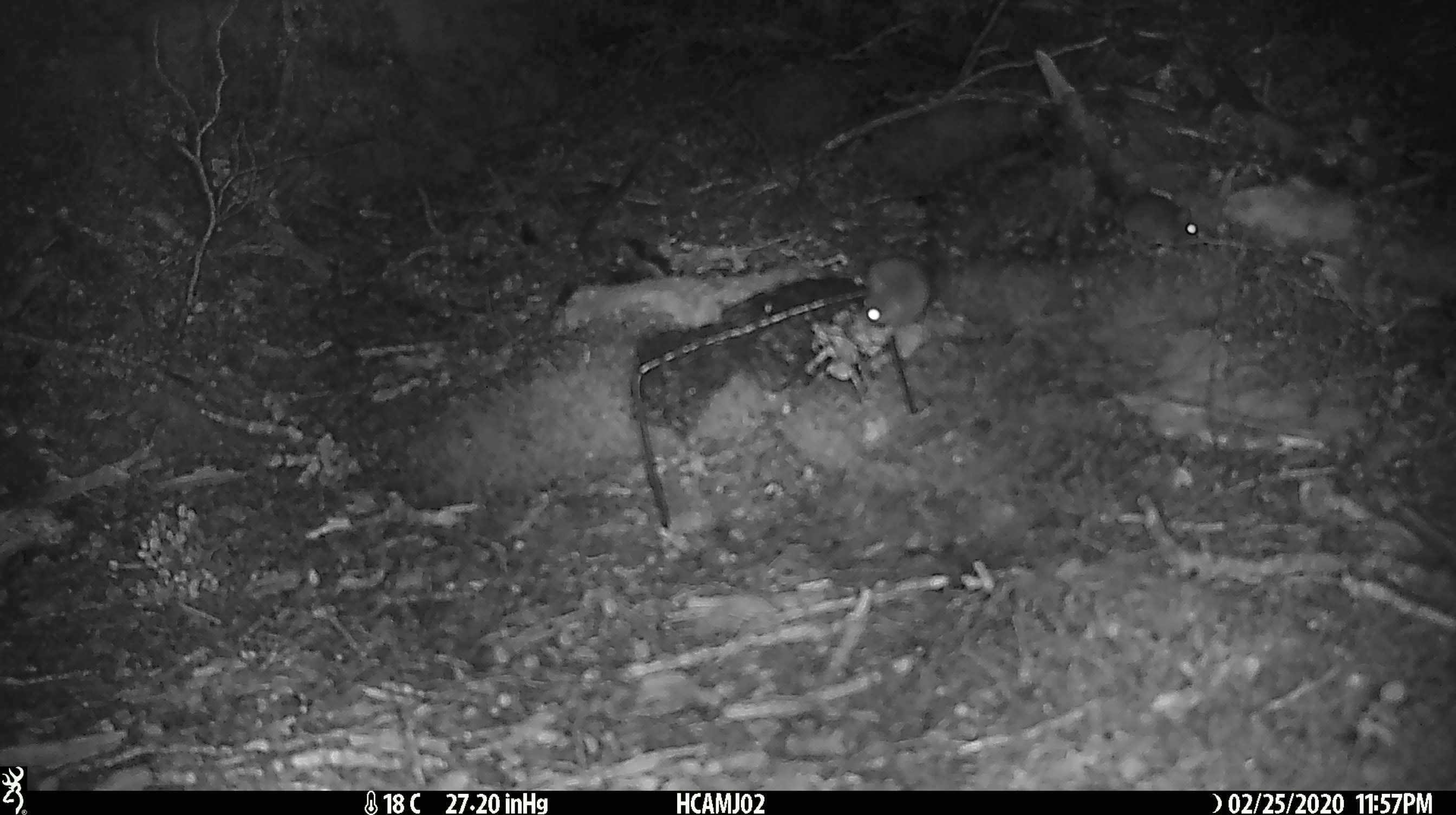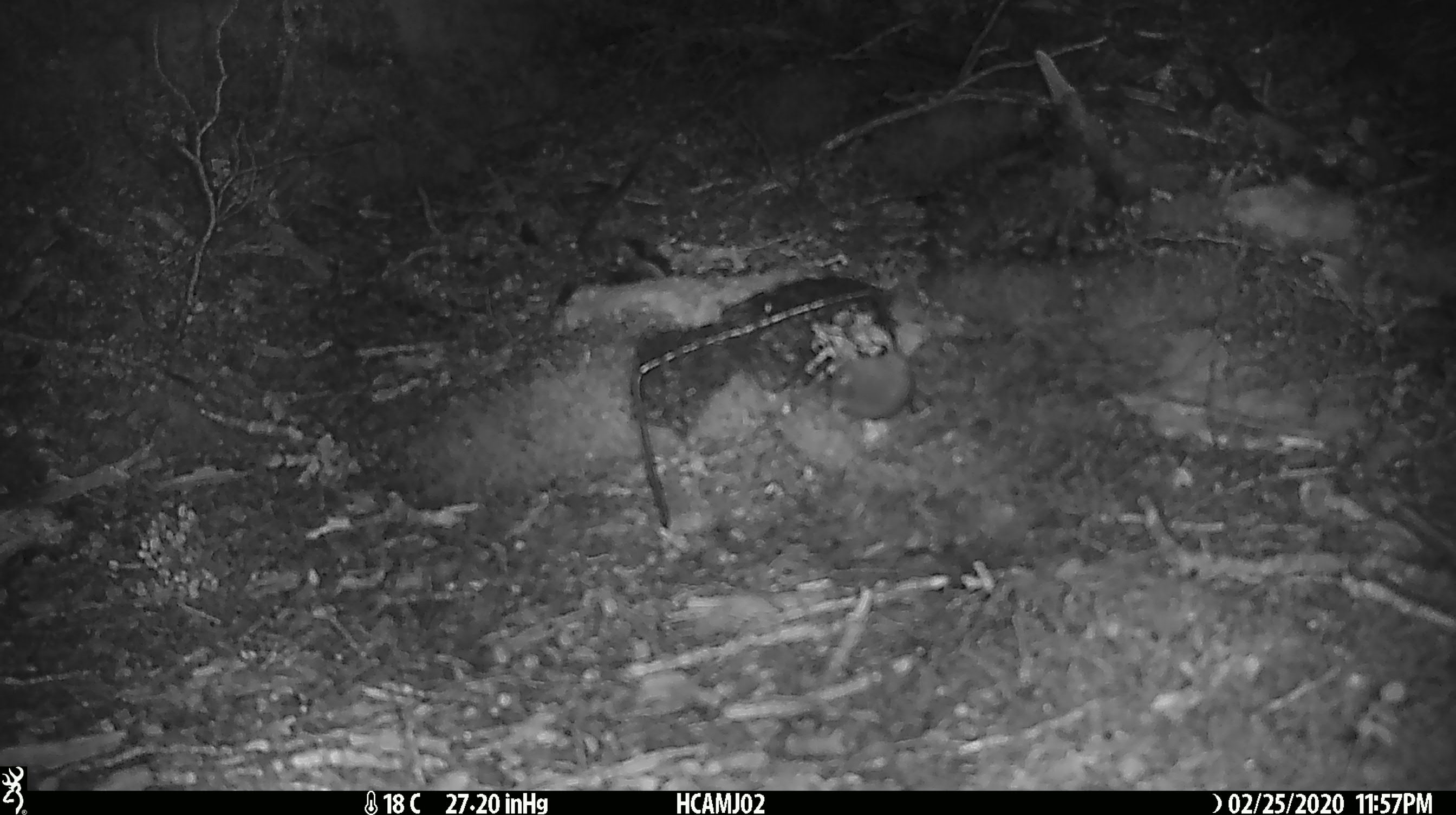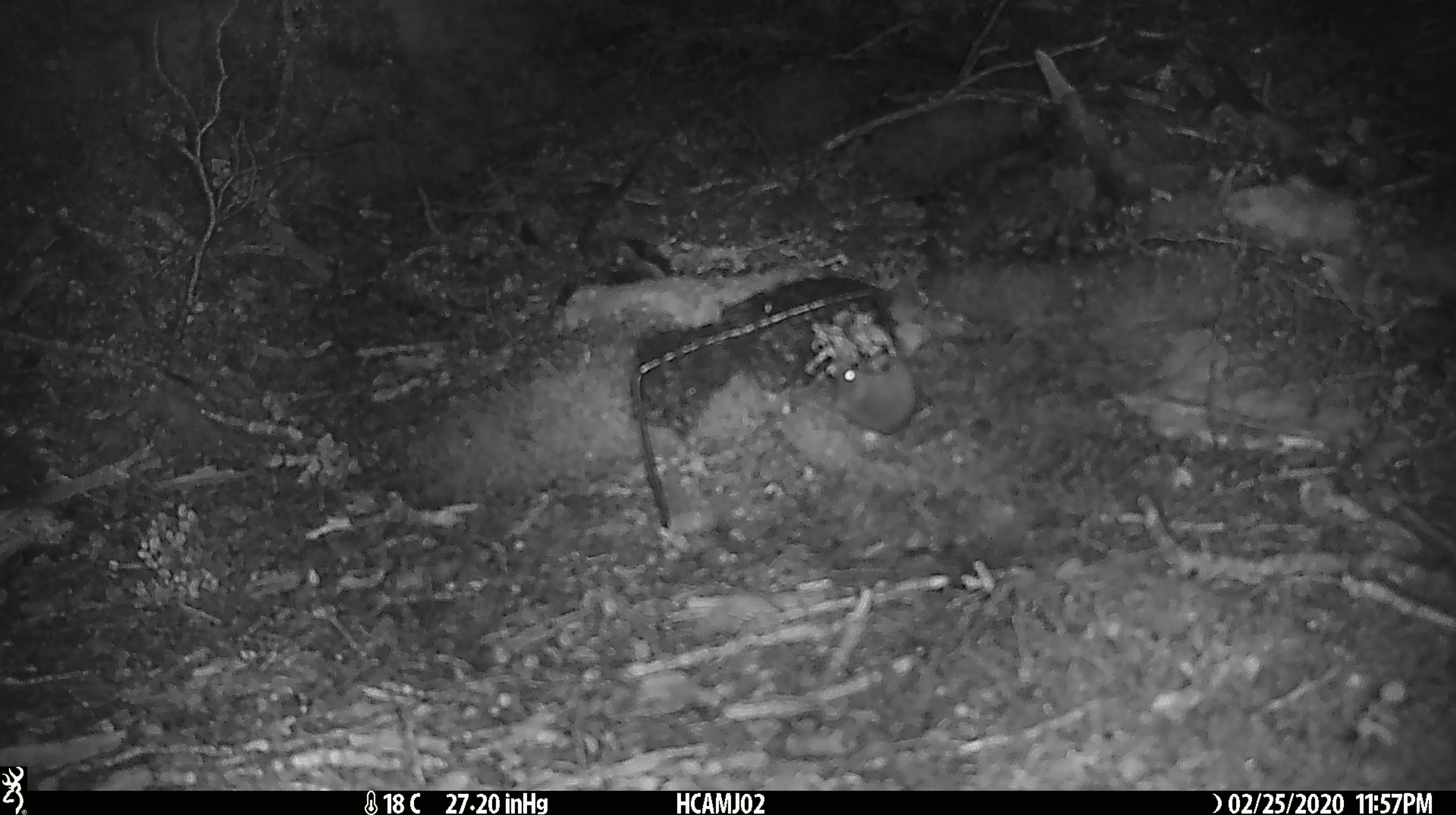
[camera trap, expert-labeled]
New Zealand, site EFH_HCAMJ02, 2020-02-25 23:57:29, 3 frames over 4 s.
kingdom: Animalia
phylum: Chordata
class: Mammalia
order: Rodentia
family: Muridae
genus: Mus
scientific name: Mus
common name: mouse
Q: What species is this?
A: Mouse (Mus).